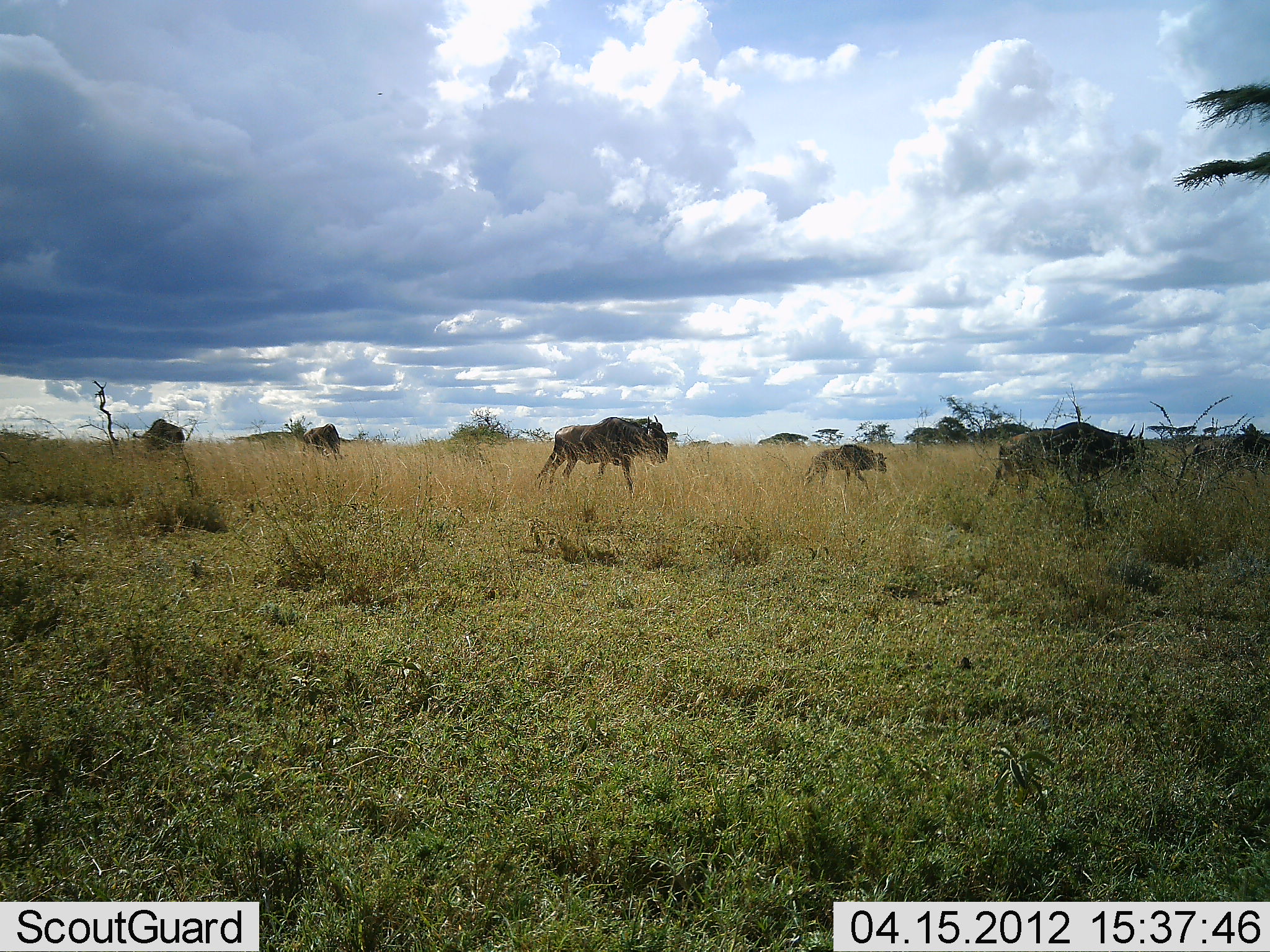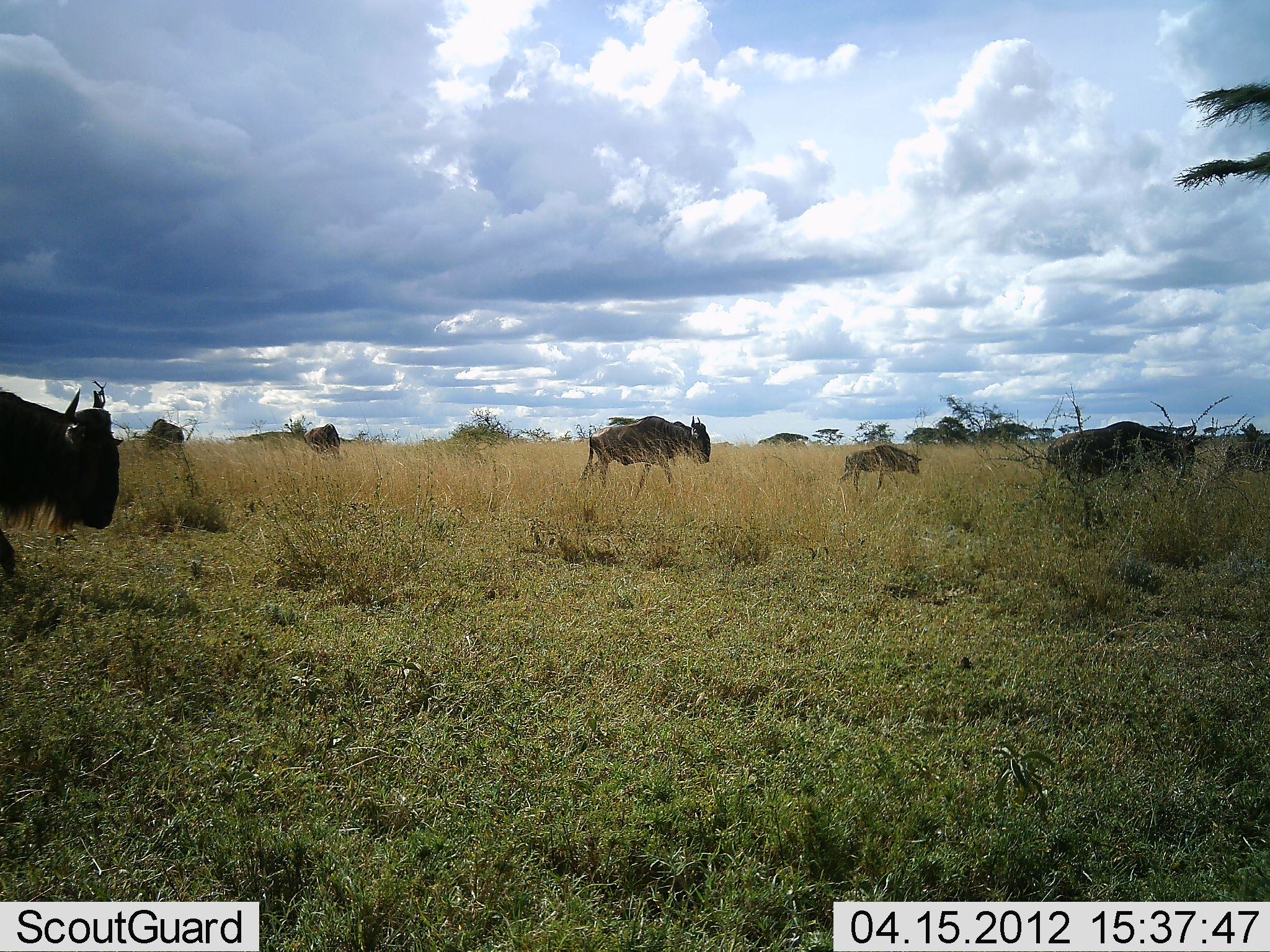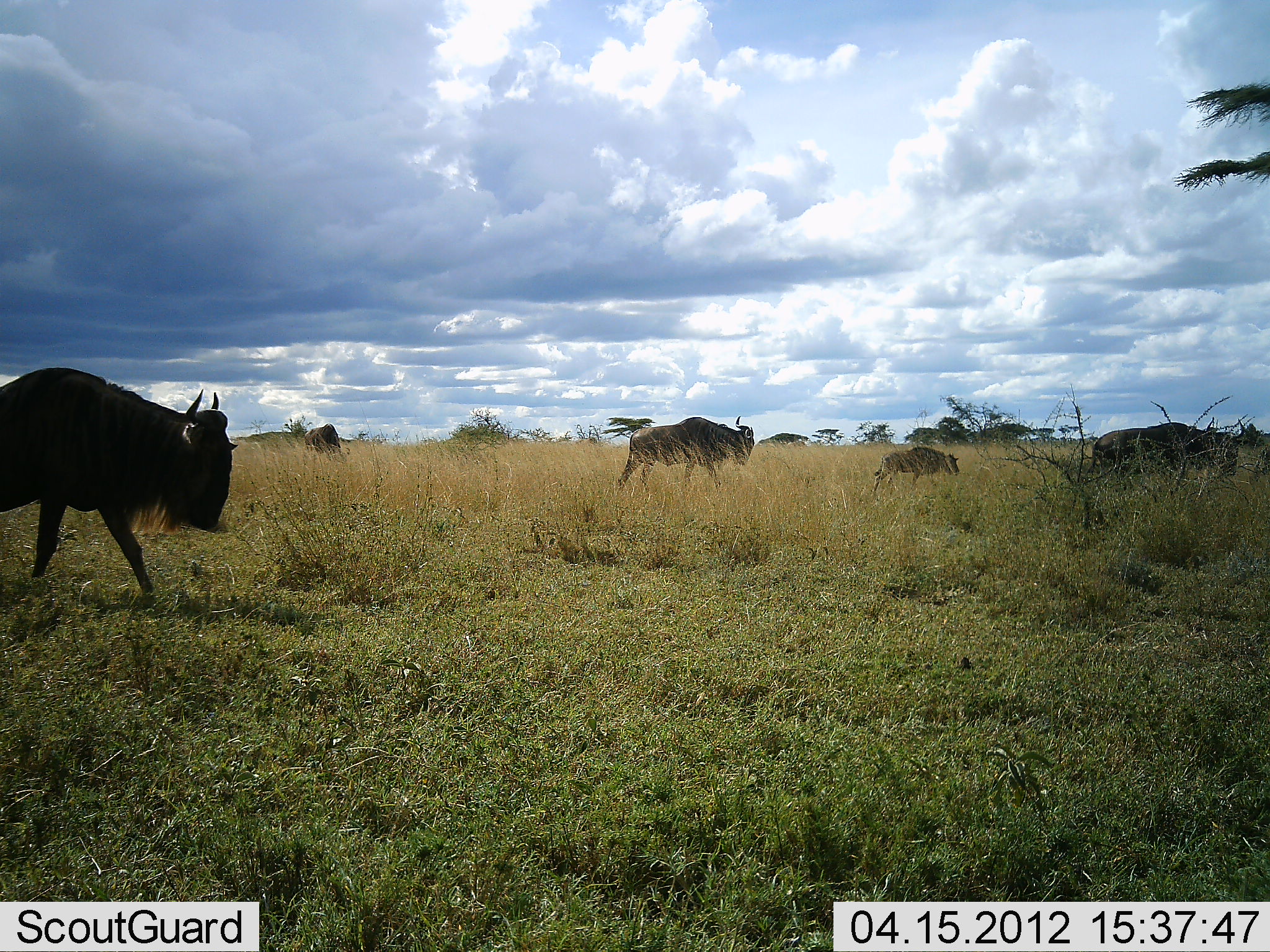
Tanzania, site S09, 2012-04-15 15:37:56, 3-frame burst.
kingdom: Animalia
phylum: Chordata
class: Mammalia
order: Artiodactyla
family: Bovidae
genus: Connochaetes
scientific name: Connochaetes taurinus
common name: blue wildebeest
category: wildebeest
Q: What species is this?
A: Wildebeest (blue wildebeest) (Connochaetes taurinus).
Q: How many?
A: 7.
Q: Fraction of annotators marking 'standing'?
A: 12%.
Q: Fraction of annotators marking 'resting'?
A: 0%.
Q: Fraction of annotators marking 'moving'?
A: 100%.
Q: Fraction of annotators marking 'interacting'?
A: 0%.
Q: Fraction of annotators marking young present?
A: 56%.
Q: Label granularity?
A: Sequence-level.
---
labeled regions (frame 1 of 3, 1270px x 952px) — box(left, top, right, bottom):
animal: box(984, 421, 1146, 512); box(532, 413, 669, 501); box(802, 442, 888, 493); box(1188, 433, 1270, 478); box(132, 417, 185, 453); box(302, 422, 344, 464)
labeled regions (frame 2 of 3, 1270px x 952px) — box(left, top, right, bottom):
animal: box(0, 387, 125, 584); box(1039, 418, 1203, 507); box(578, 414, 711, 497); box(836, 444, 923, 500); box(1221, 437, 1270, 480); box(130, 418, 185, 452); box(302, 423, 341, 459)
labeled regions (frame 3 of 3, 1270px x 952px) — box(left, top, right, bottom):
animal: box(0, 366, 239, 611); box(1079, 418, 1246, 500); box(617, 415, 755, 496); box(869, 445, 961, 497); box(304, 422, 351, 464)